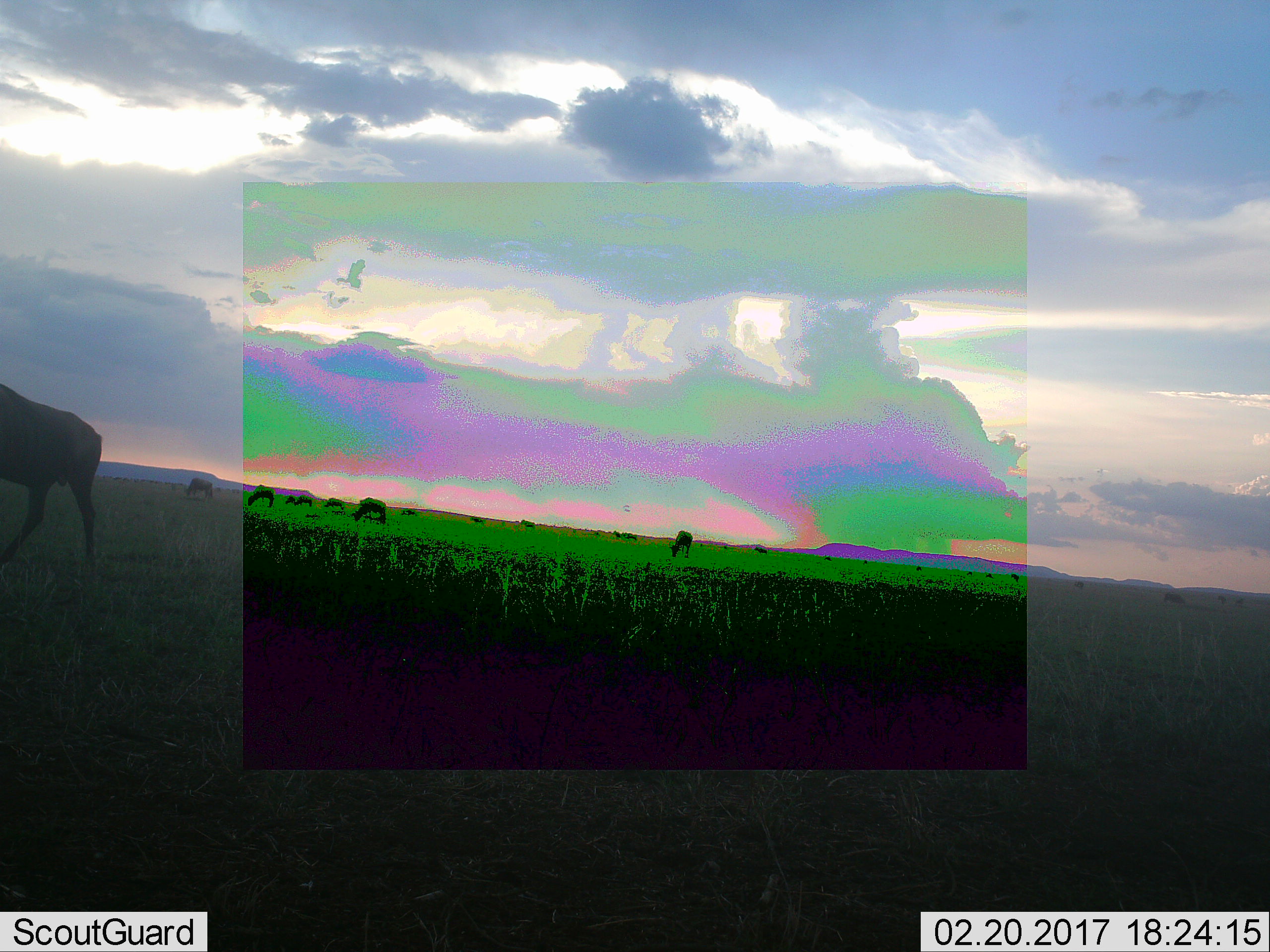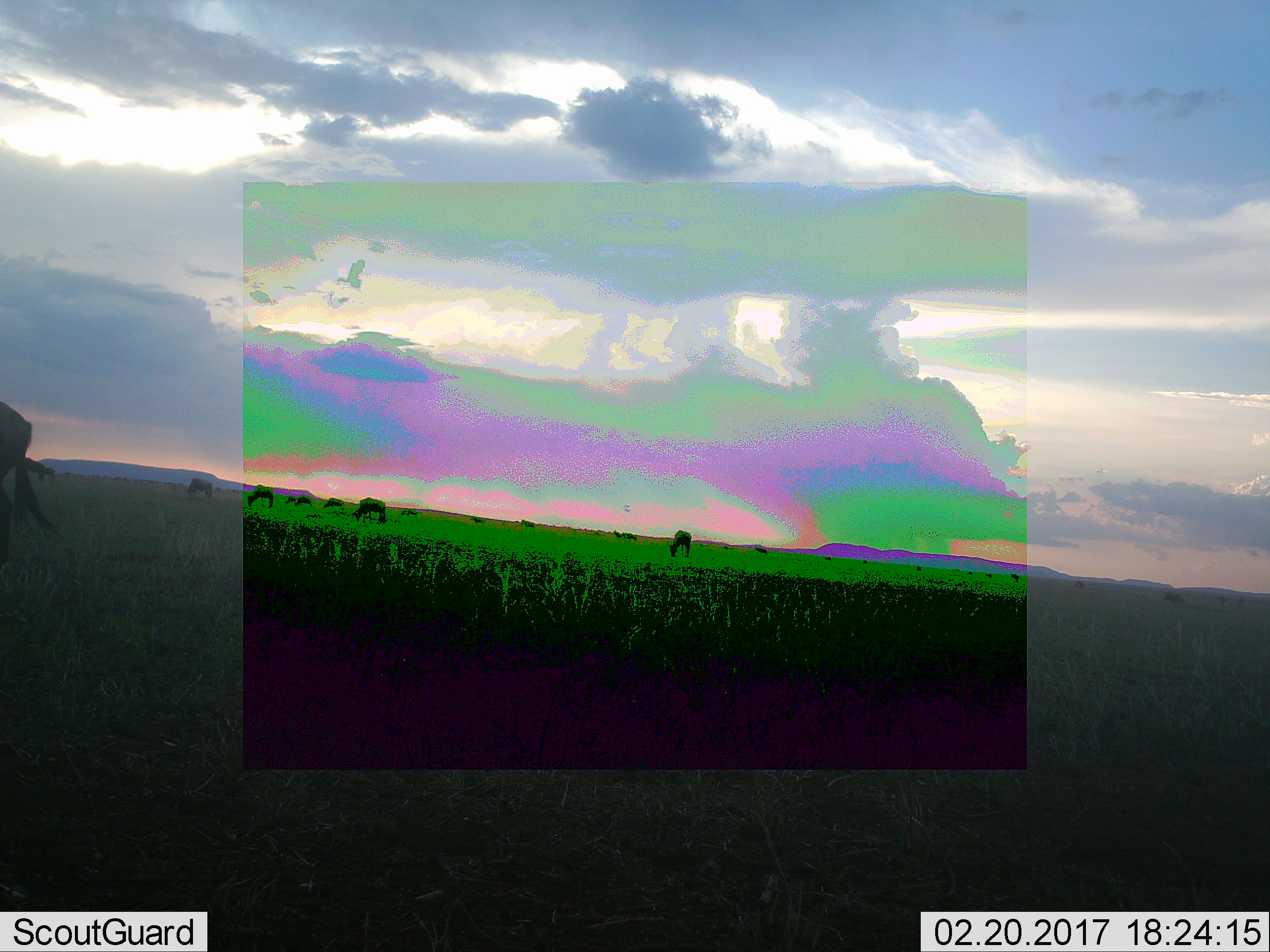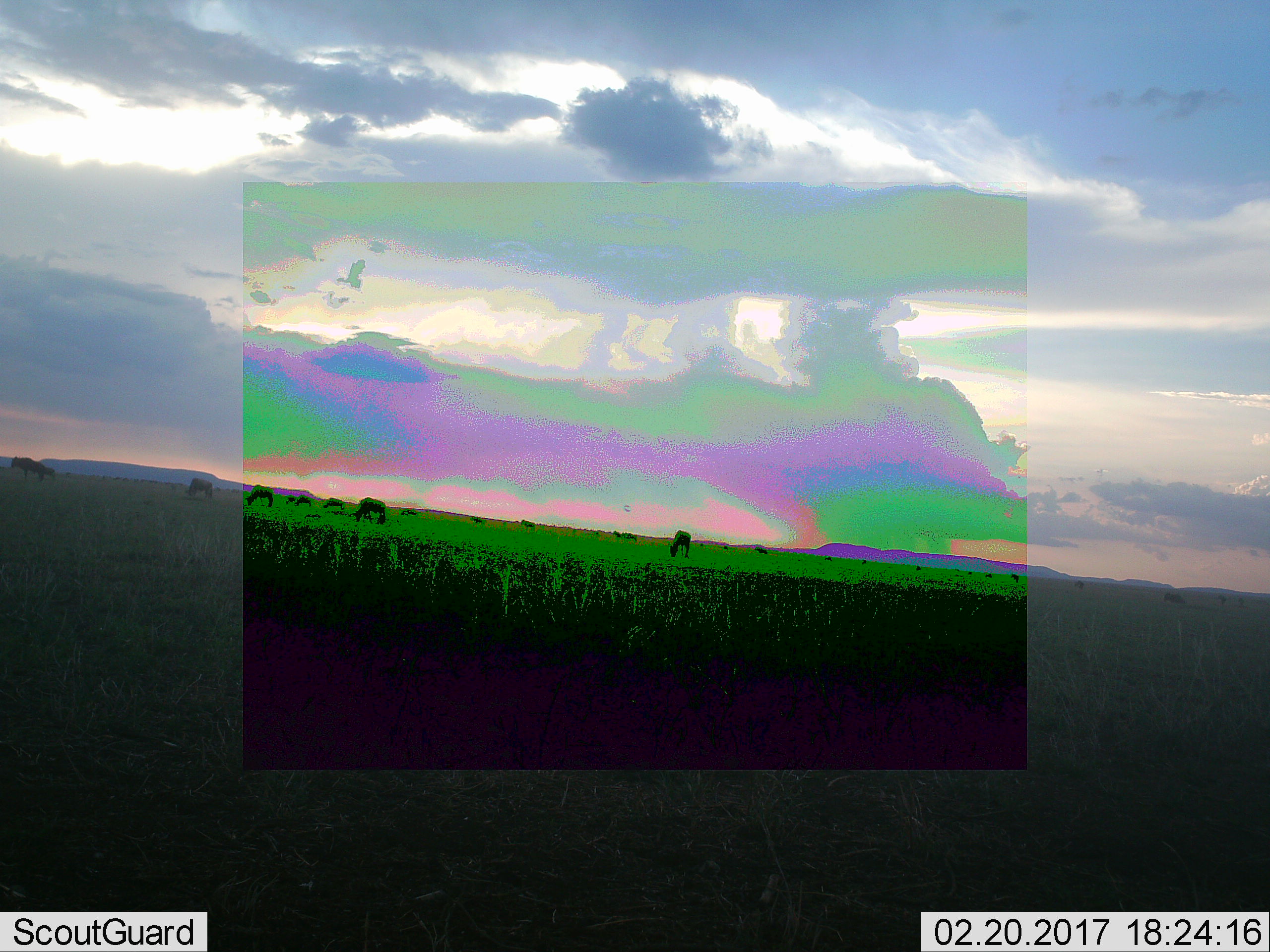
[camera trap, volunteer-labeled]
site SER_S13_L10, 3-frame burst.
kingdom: Animalia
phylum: Chordata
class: Mammalia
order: Artiodactyla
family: Bovidae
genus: Connochaetes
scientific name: Connochaetes taurinus taurinus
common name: blue wildebeest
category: wildebeestblue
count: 10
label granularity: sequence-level